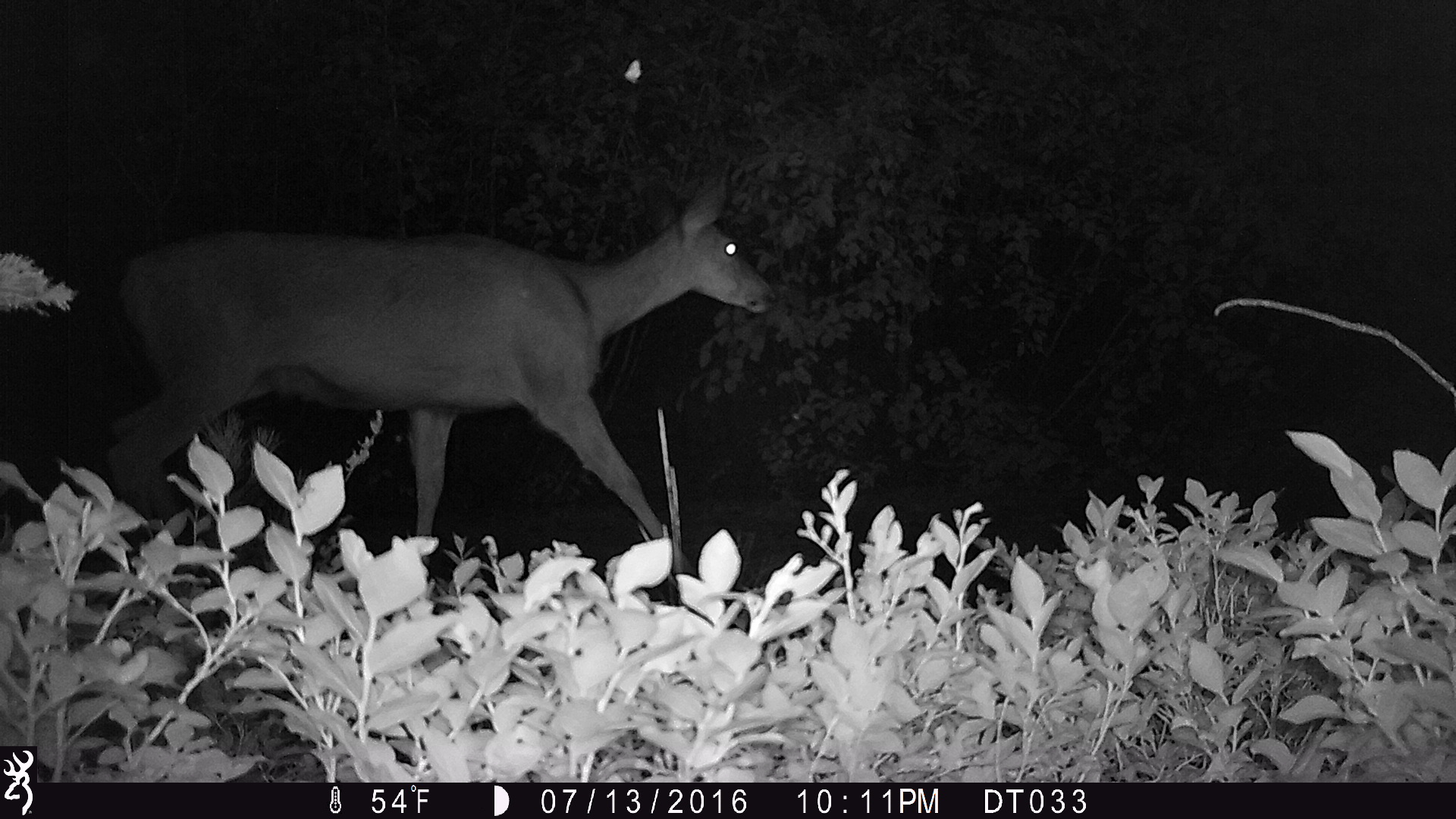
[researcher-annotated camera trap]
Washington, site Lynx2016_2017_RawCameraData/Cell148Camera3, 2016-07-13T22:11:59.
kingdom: Animalia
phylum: Chordata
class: Mammalia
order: Artiodactyla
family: Cervidae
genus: Odocoileus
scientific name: Odocoileus hemionus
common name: mule deer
Odocoileus hemionus (mule deer). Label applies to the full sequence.